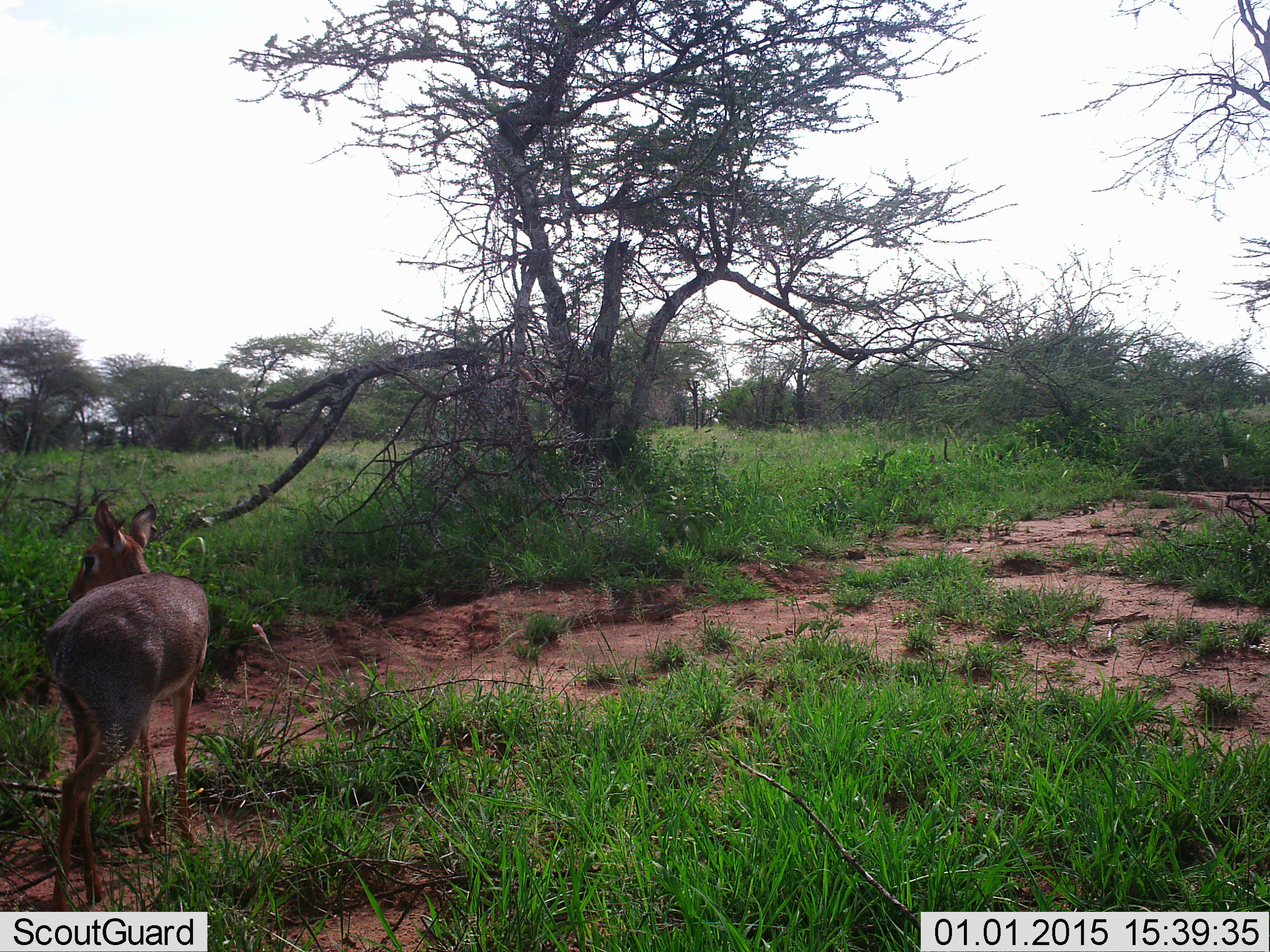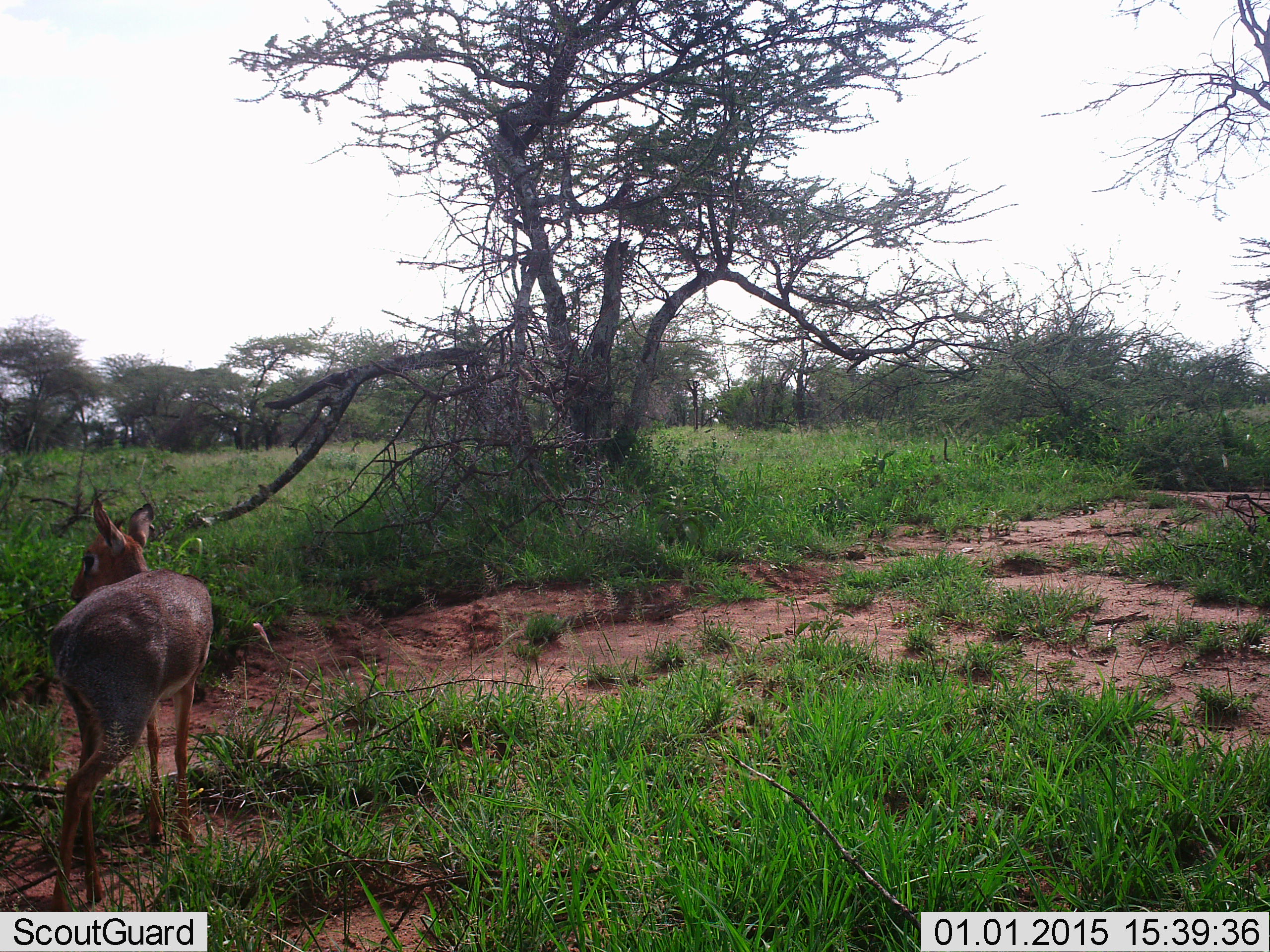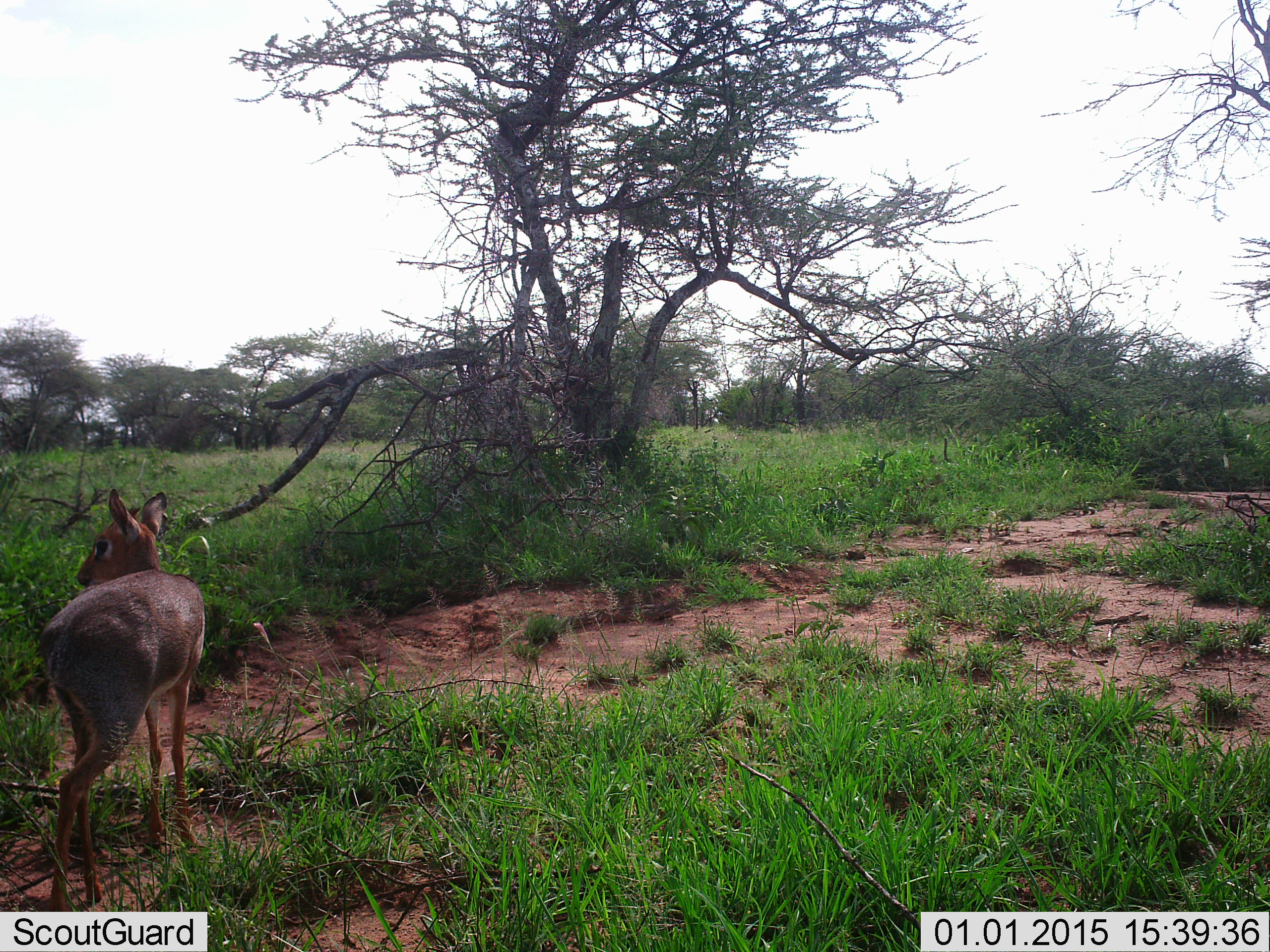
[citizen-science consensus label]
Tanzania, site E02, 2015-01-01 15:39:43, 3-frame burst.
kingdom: Animalia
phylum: Chordata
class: Mammalia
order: Artiodactyla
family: Bovidae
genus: Madoqua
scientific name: Madoqua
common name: dikdik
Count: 1.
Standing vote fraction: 90%.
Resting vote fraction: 0%.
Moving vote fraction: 10%.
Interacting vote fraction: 0%.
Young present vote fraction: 0%.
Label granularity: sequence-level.